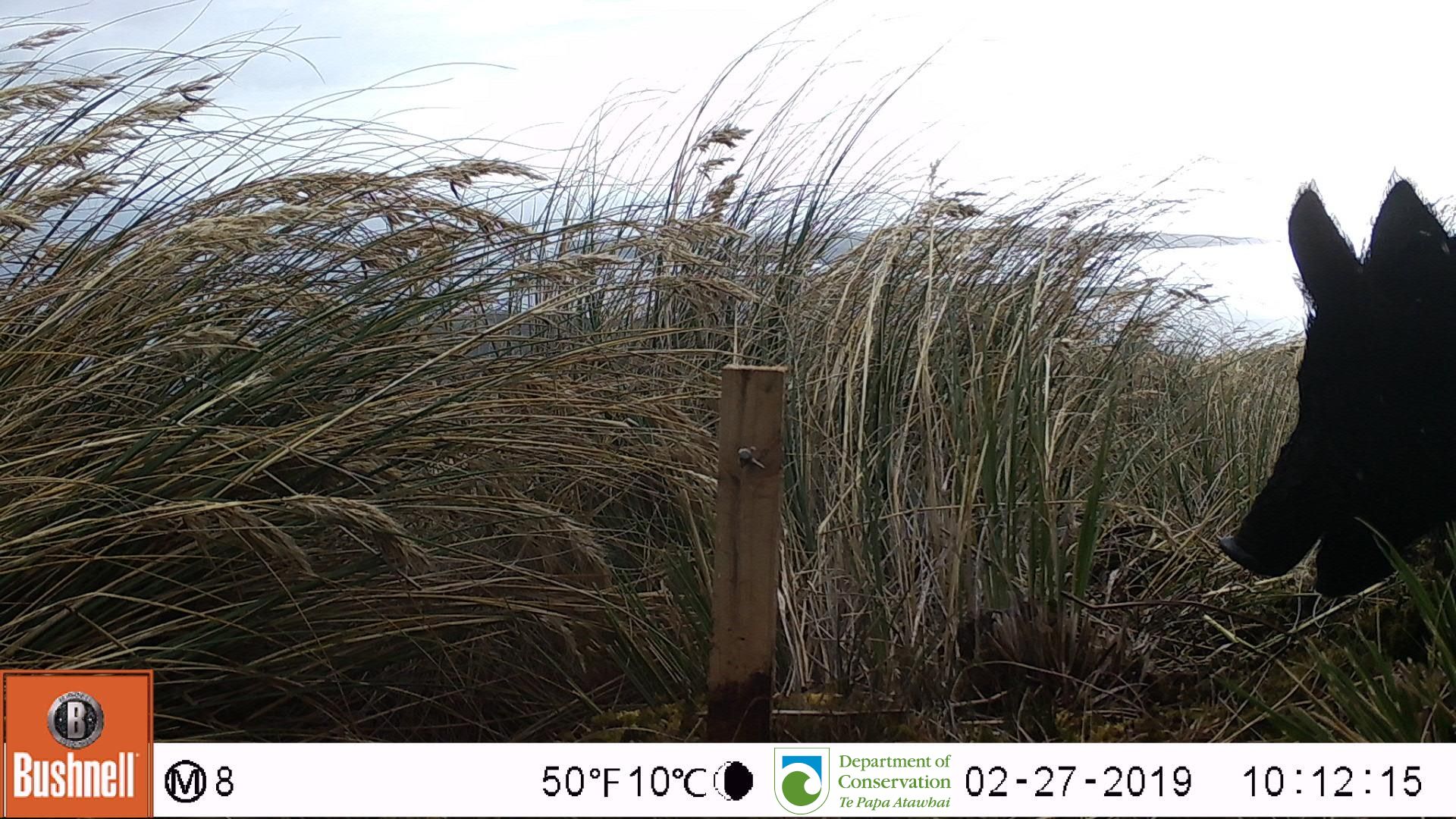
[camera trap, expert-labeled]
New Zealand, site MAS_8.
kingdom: Animalia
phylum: Chordata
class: Mammalia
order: Artiodactyla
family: Suidae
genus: Sus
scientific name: Sus scrofa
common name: pig